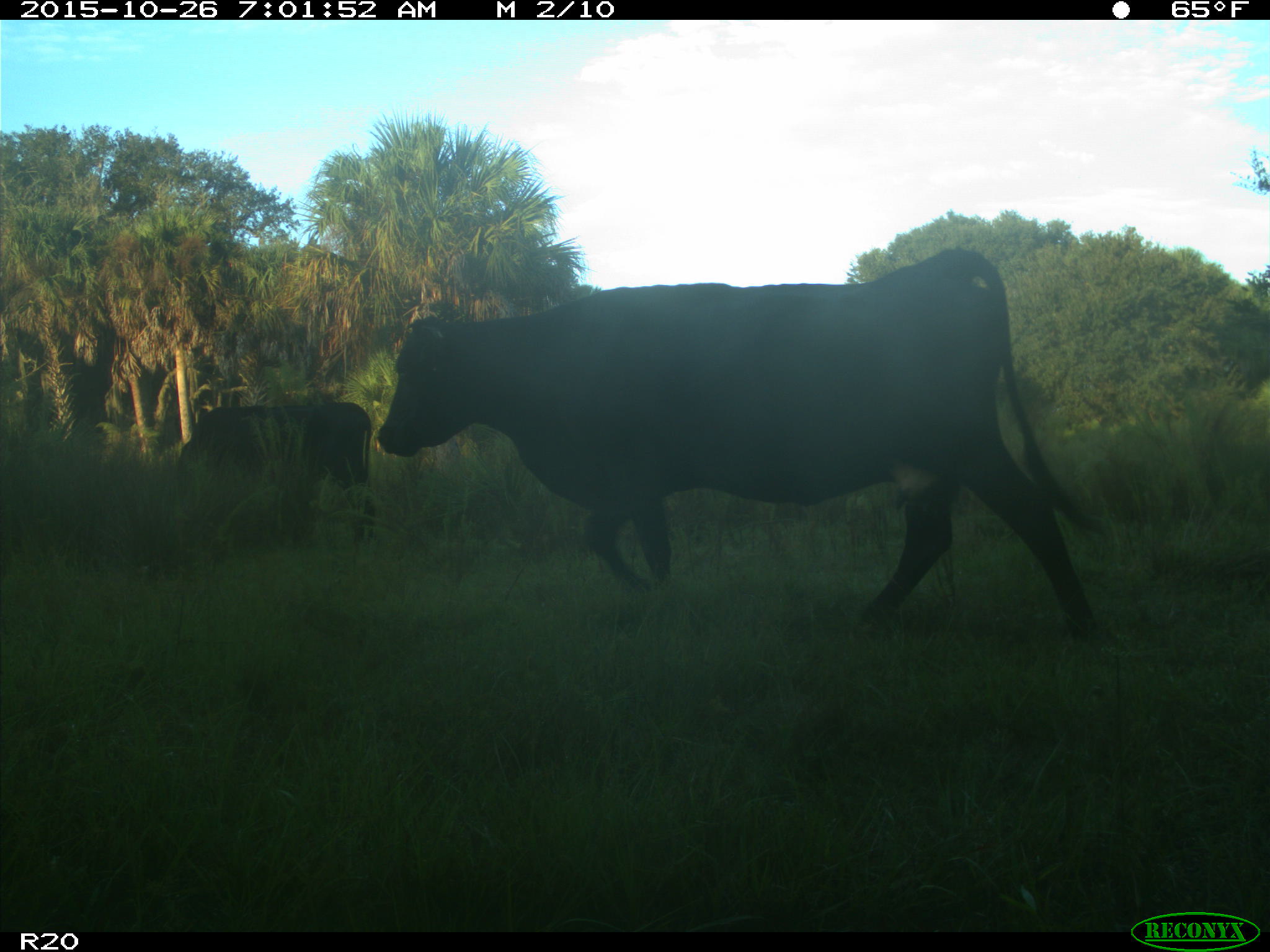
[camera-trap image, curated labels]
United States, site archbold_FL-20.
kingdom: Animalia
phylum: Chordata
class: Mammalia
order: Artiodactyla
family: Bovidae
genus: Bos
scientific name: Bos taurus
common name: domestic cow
Bos taurus (domestic cow).